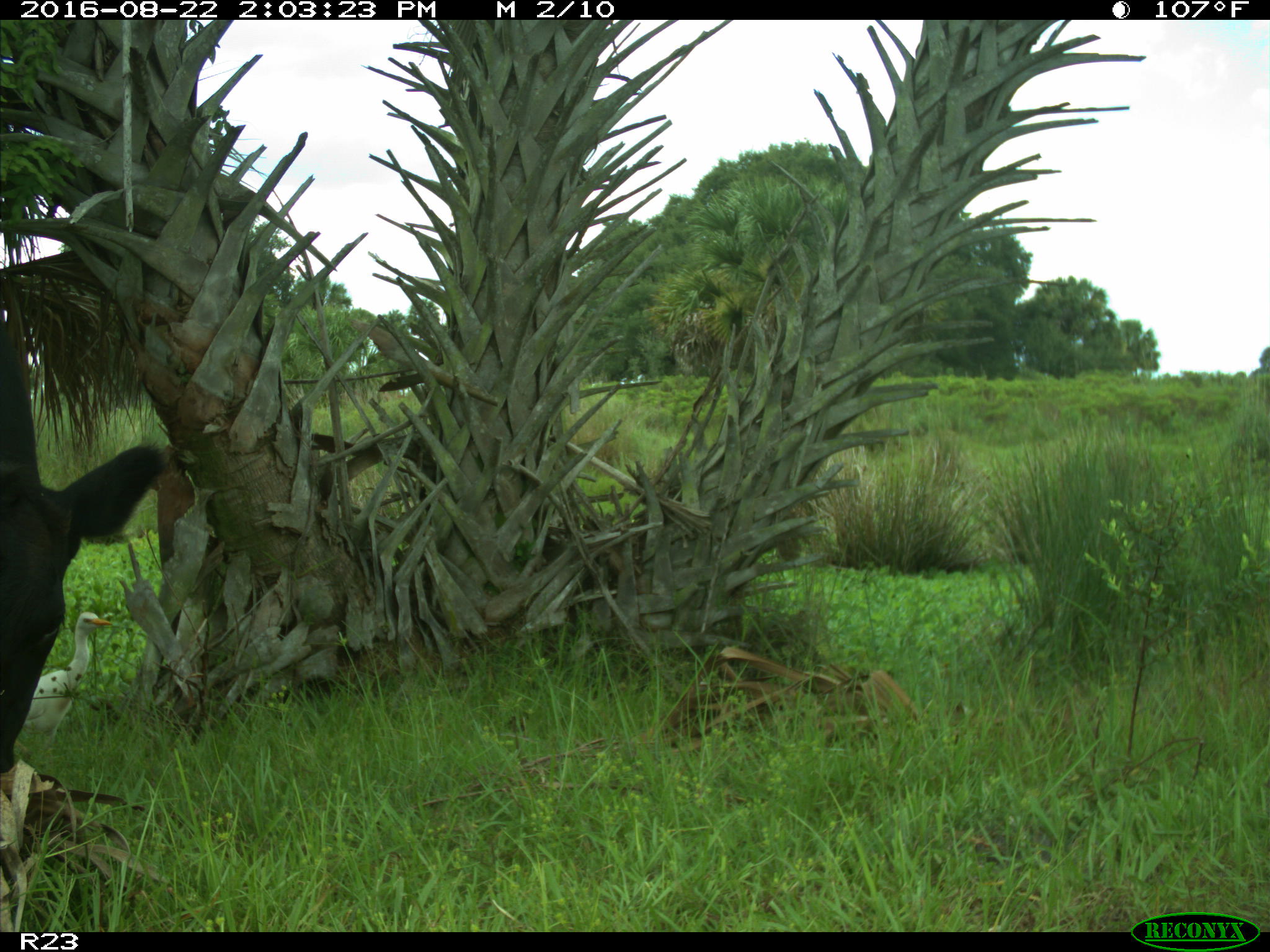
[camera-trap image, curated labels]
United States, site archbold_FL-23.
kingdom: Animalia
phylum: Chordata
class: Mammalia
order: Artiodactyla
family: Bovidae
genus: Bos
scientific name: Bos taurus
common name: domestic cow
Bos taurus (domestic cow).